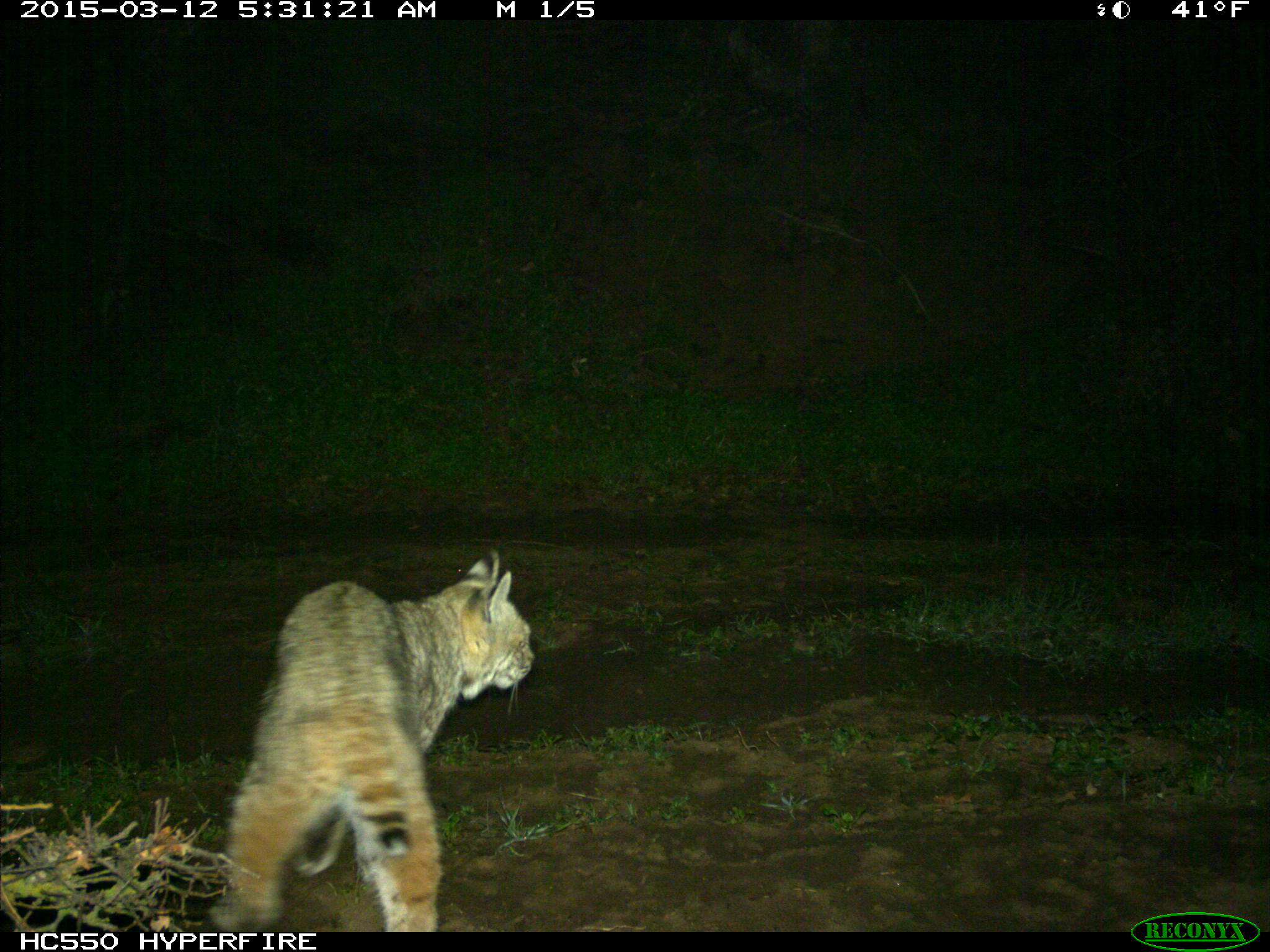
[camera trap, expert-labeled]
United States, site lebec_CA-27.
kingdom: Animalia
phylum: Chordata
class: Mammalia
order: Carnivora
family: Felidae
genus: Lynx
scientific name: Lynx rufus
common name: bobcat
Lynx rufus (bobcat).